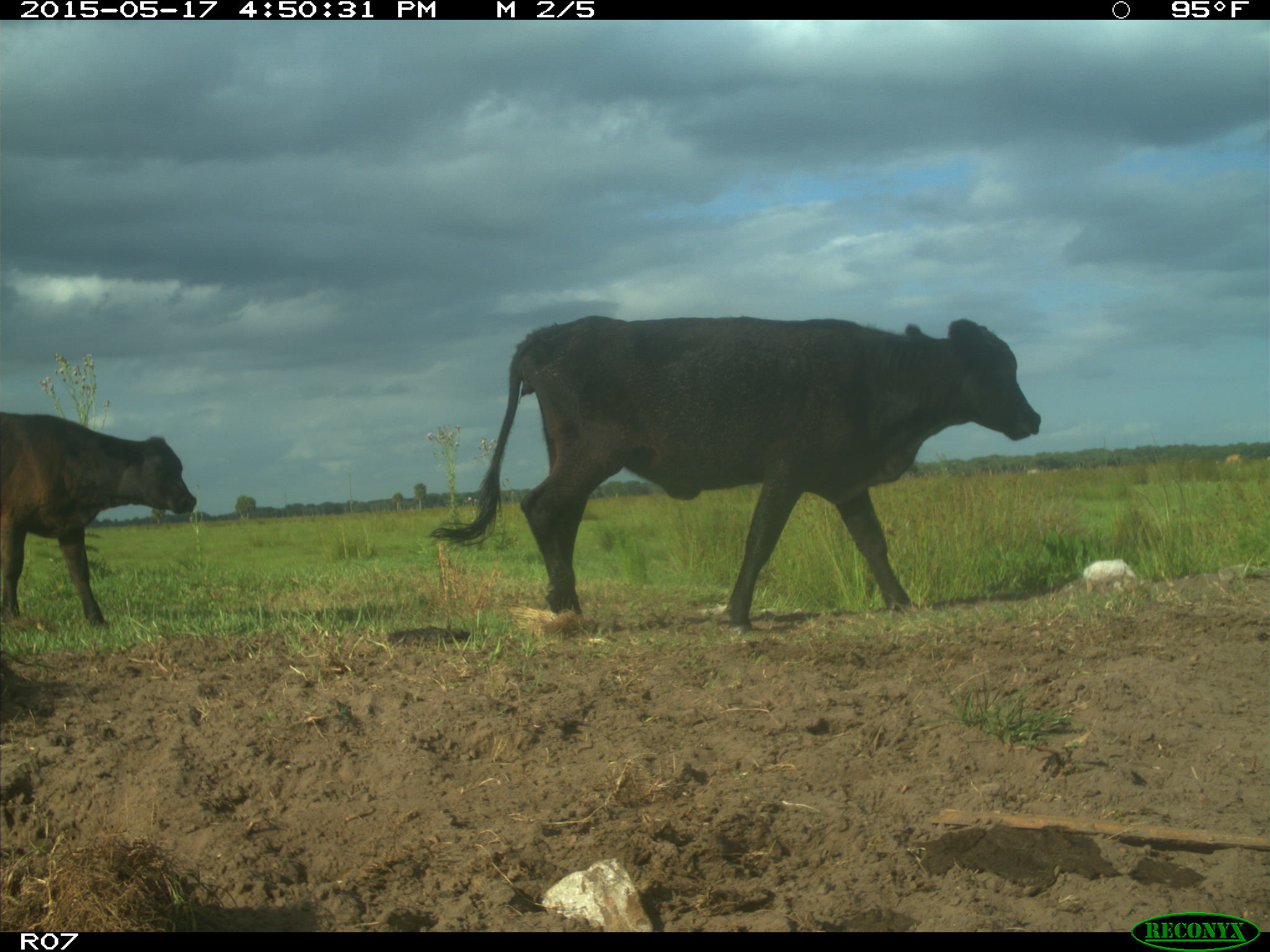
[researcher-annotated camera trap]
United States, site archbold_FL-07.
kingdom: Animalia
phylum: Chordata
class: Mammalia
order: Artiodactyla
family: Bovidae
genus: Bos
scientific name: Bos taurus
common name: domestic cow